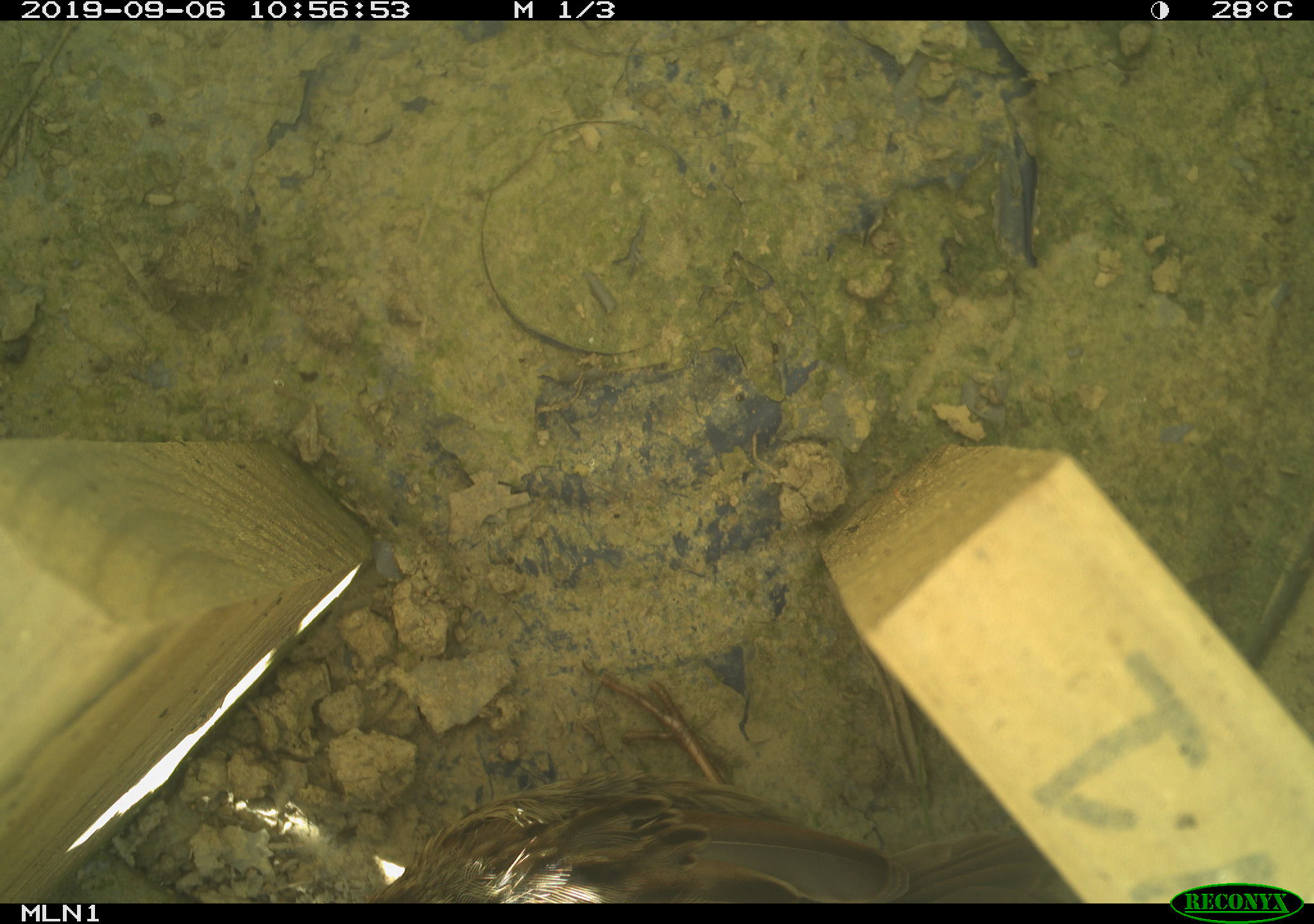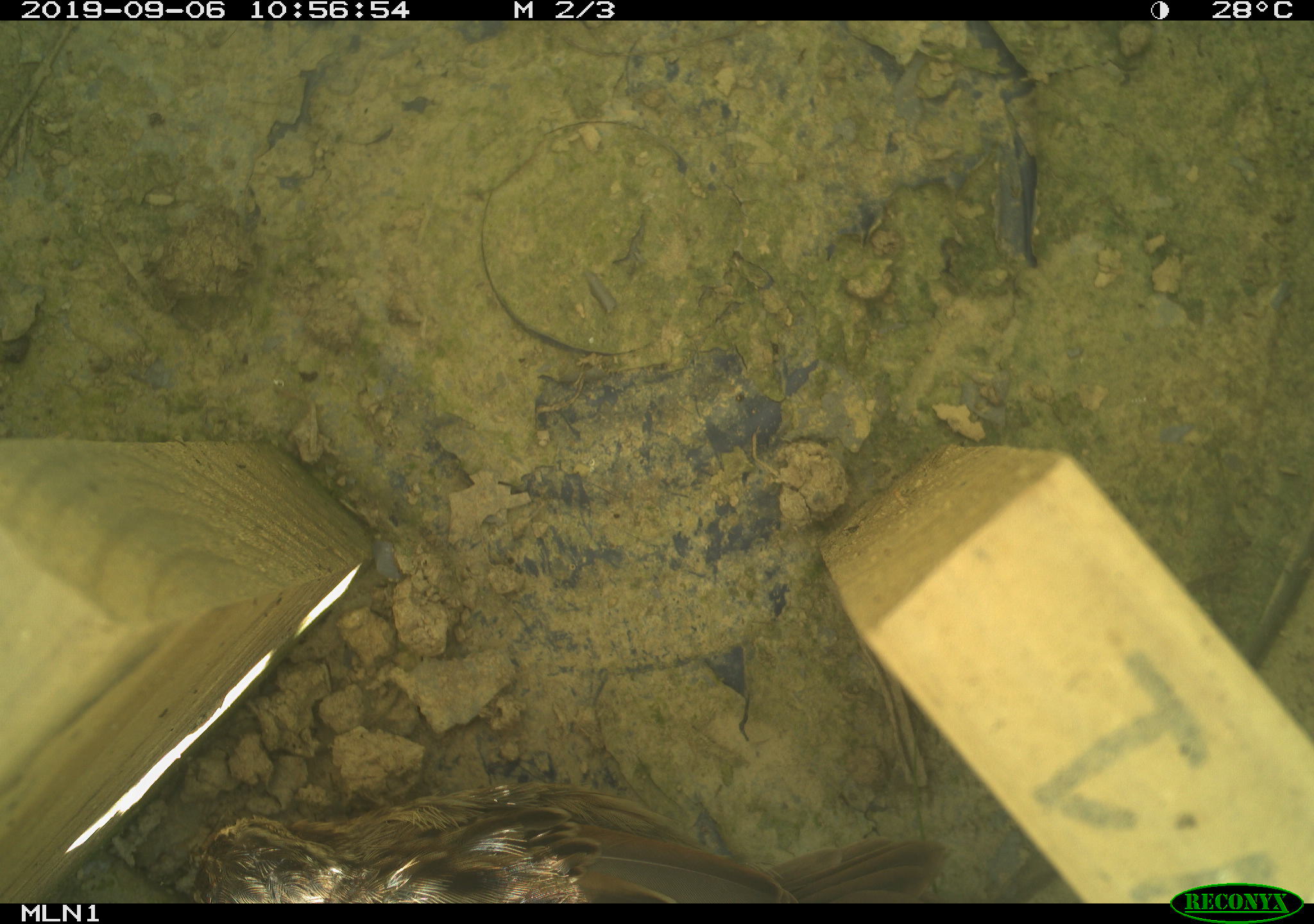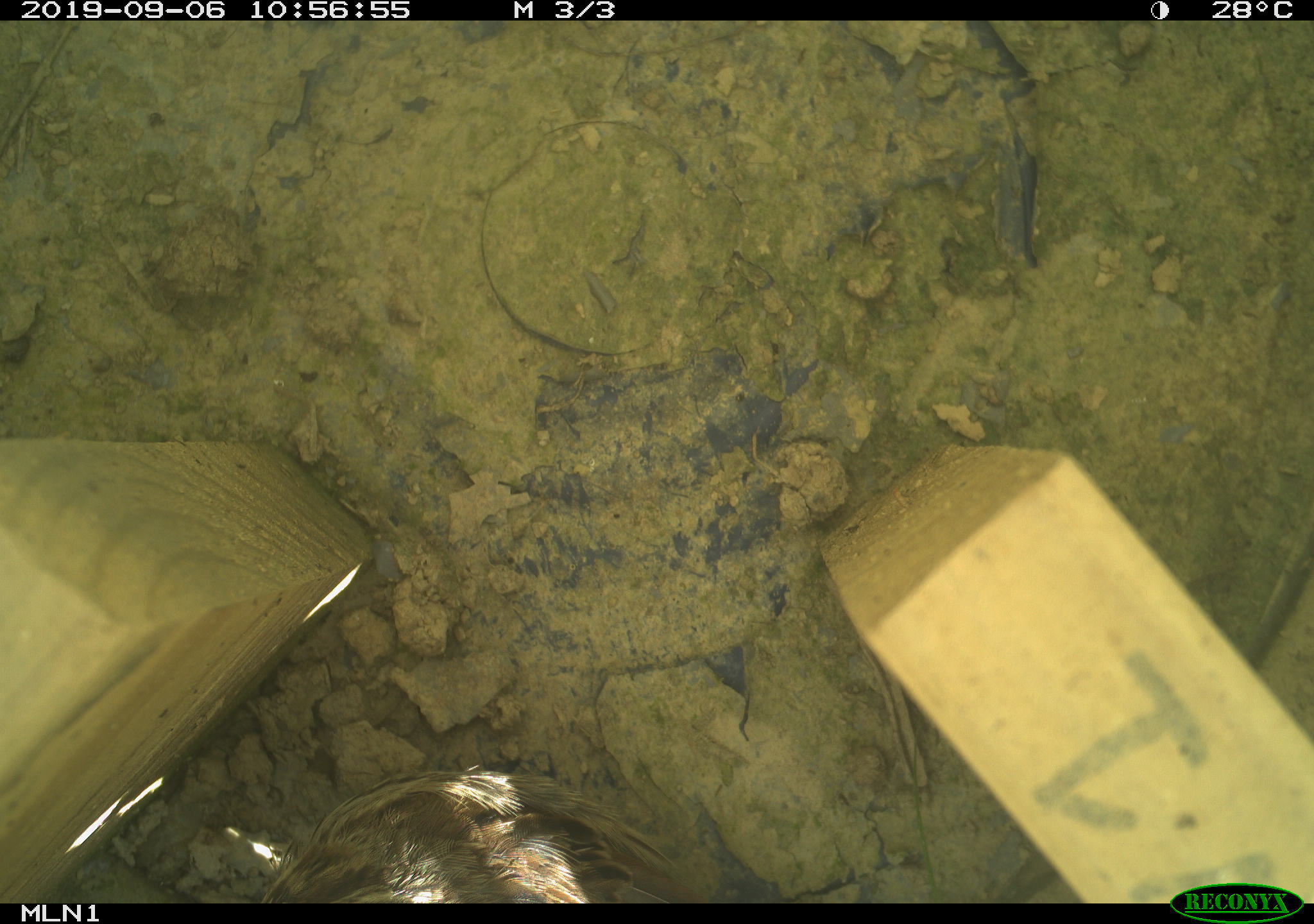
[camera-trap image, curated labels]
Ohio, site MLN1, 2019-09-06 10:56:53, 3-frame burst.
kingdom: Animalia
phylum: Chordata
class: Aves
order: Passeriformes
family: Passerellidae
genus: Melospiza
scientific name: Melospiza melodia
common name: song sparrow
Song sparrow (Melospiza melodia).